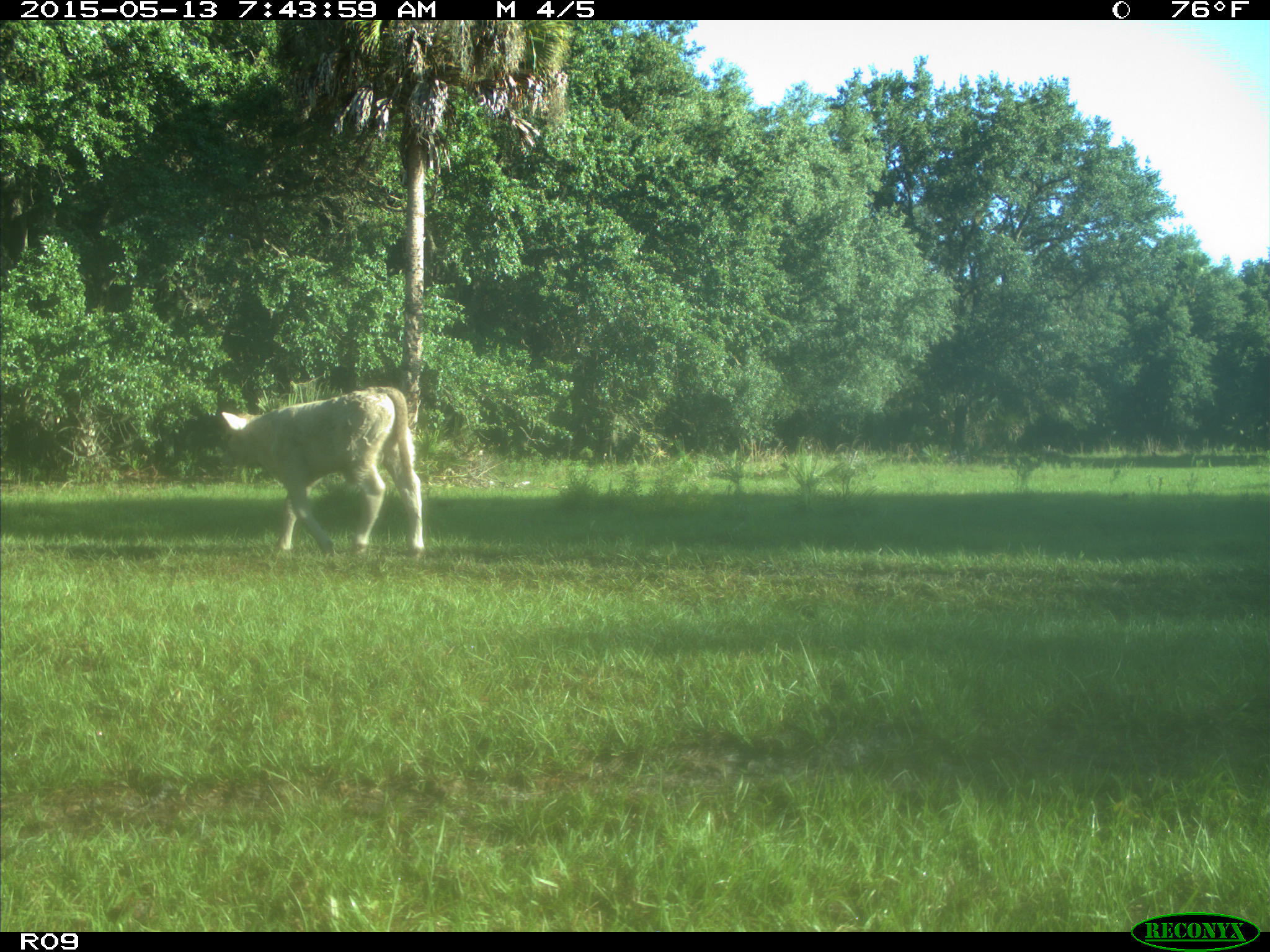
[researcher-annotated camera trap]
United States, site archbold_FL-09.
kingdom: Animalia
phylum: Chordata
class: Mammalia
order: Artiodactyla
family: Bovidae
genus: Bos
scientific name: Bos taurus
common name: domestic cow